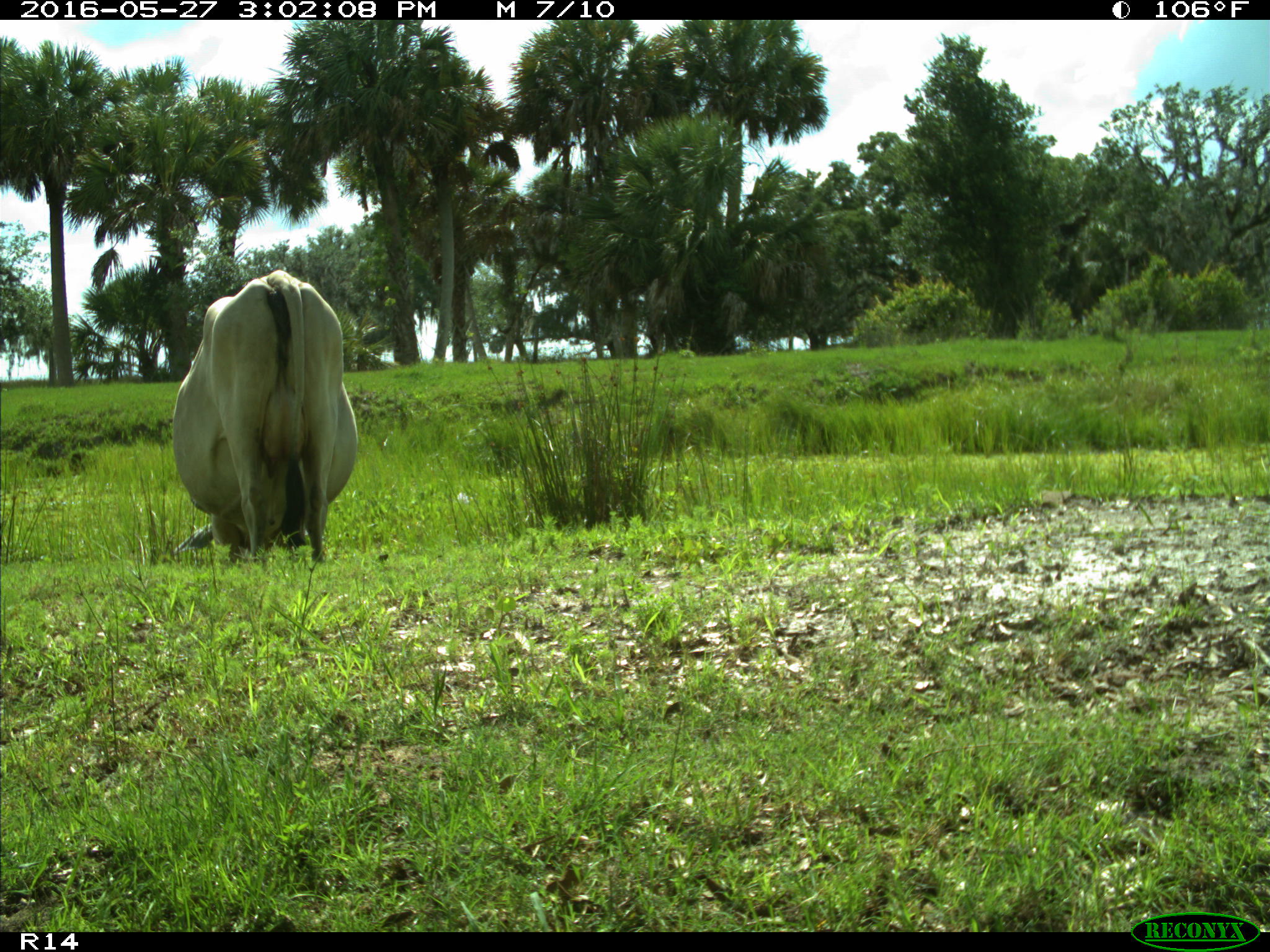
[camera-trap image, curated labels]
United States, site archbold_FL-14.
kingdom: Animalia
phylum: Chordata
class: Mammalia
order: Artiodactyla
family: Bovidae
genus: Bos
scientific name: Bos taurus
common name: domestic cow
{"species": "Bos taurus (domestic cow)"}